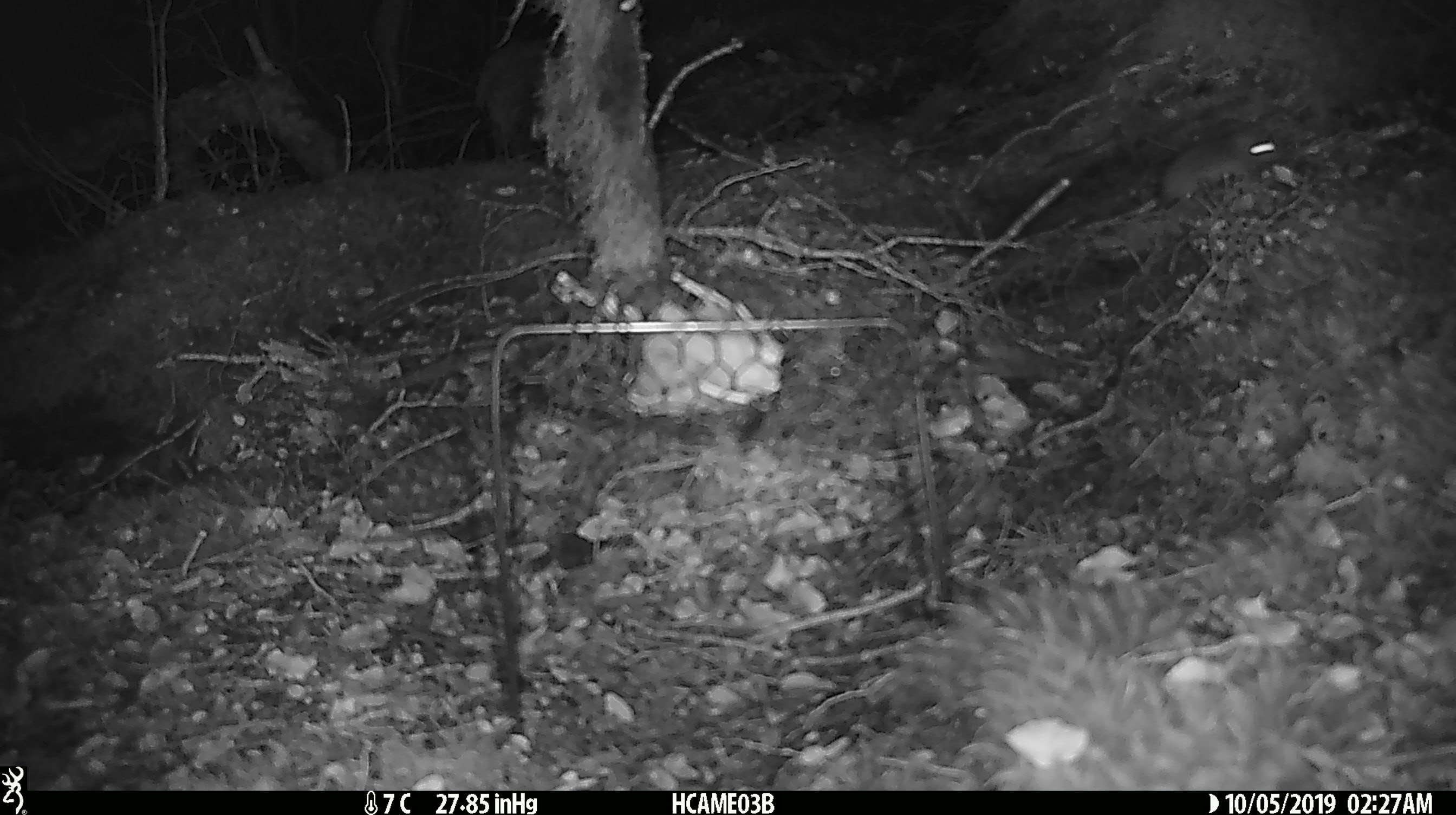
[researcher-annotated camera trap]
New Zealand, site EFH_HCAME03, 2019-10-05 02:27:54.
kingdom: Animalia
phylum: Chordata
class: Mammalia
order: Rodentia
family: Muridae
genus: Mus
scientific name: Mus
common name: mouse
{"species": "mouse (Mus)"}